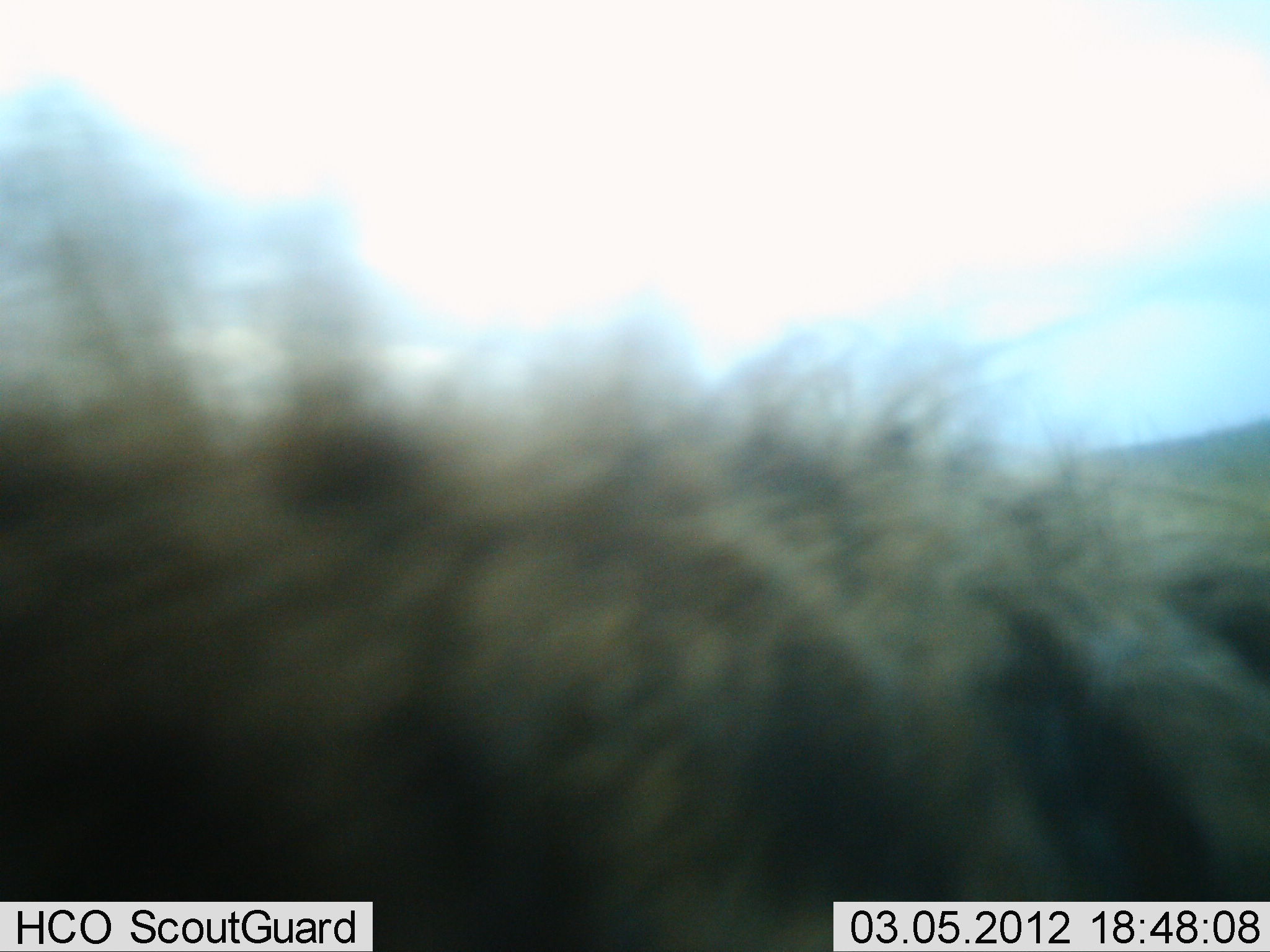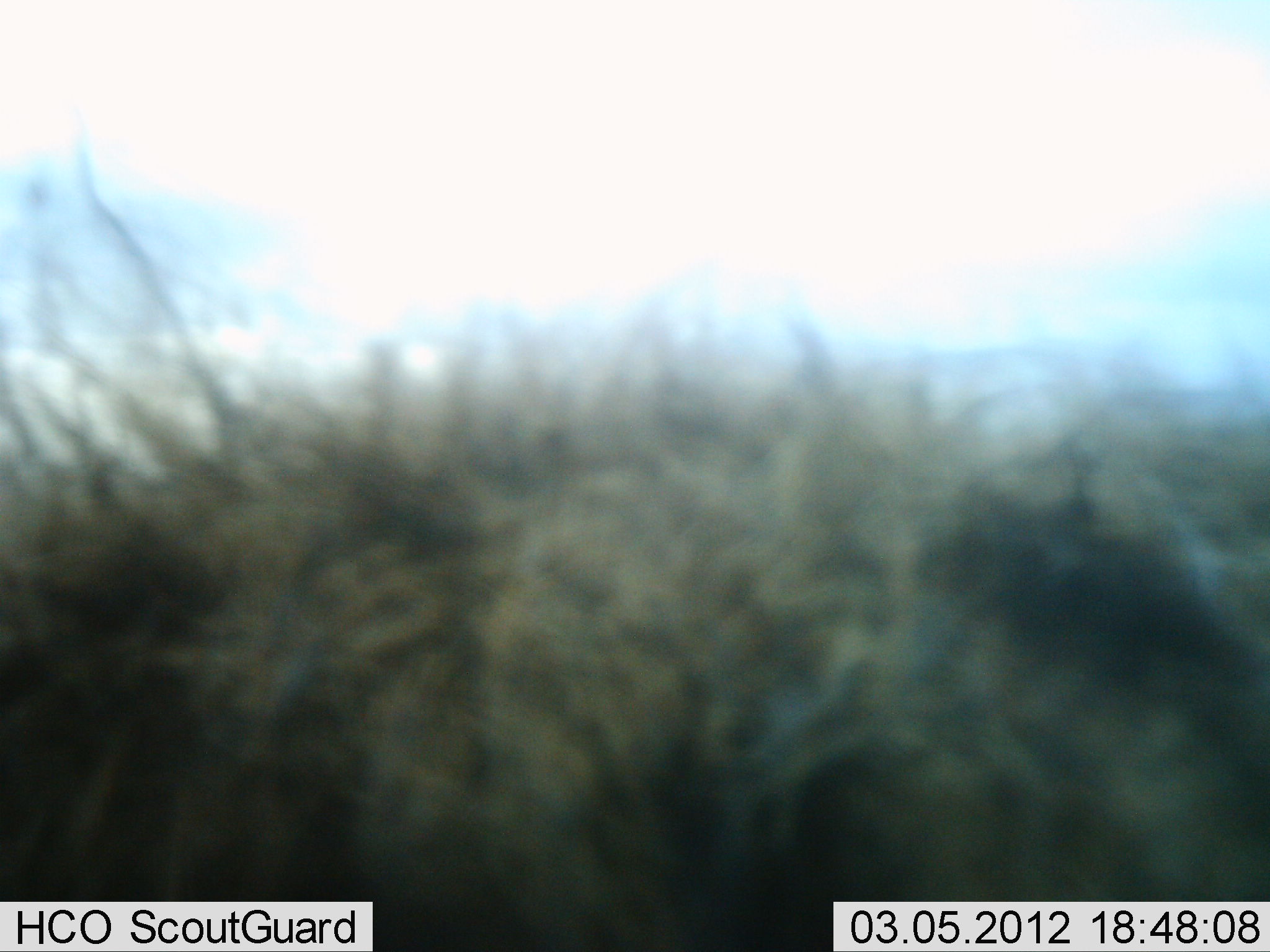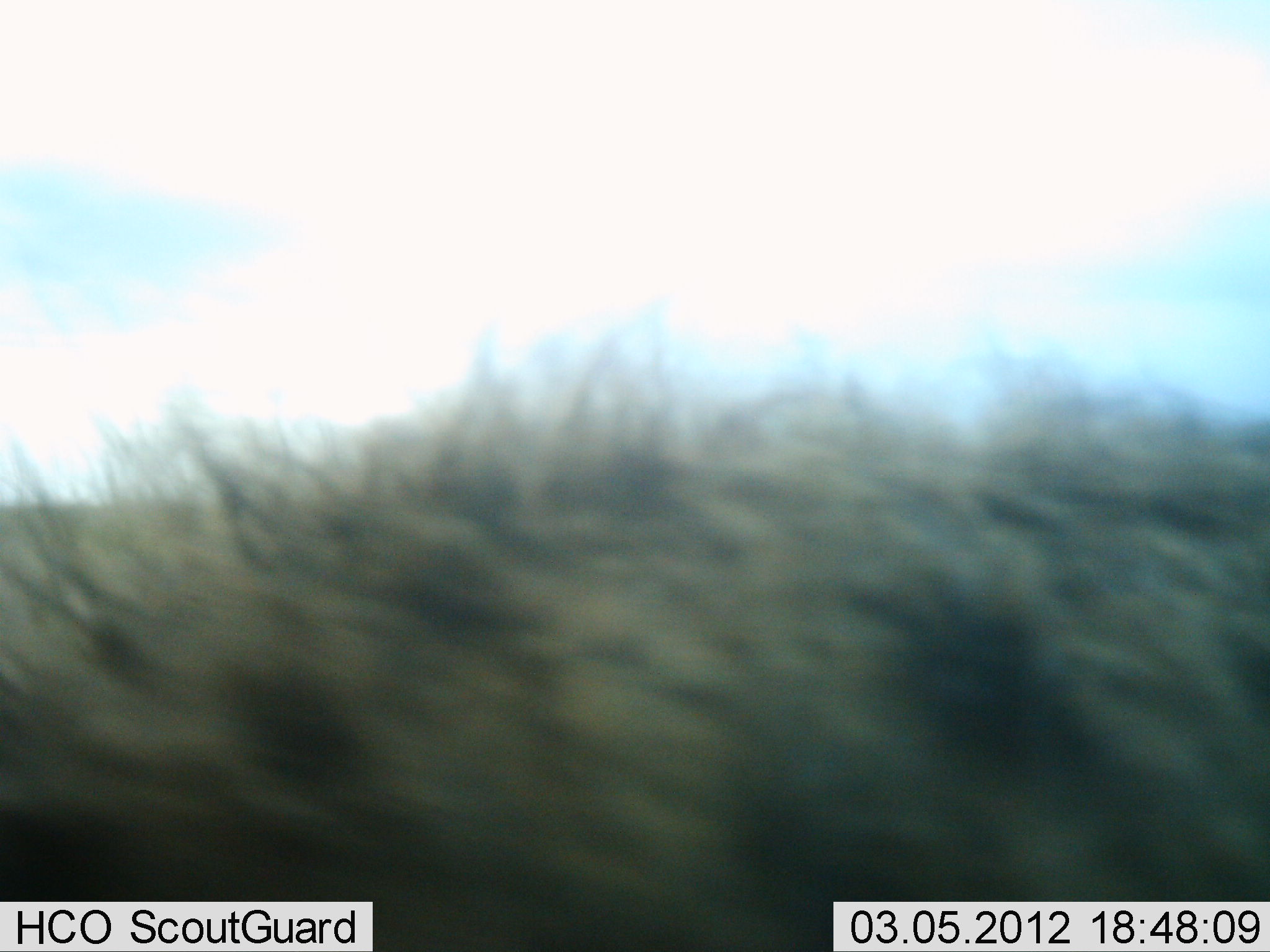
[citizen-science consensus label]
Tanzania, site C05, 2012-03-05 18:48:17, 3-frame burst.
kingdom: Animalia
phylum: Chordata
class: Mammalia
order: Carnivora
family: Hyaenidae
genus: Crocuta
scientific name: Crocuta crocuta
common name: spotted hyena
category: hyenaspotted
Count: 1.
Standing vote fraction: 67%.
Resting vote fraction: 0%.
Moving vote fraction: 33%.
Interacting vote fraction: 0%.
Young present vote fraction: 0%.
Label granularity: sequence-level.